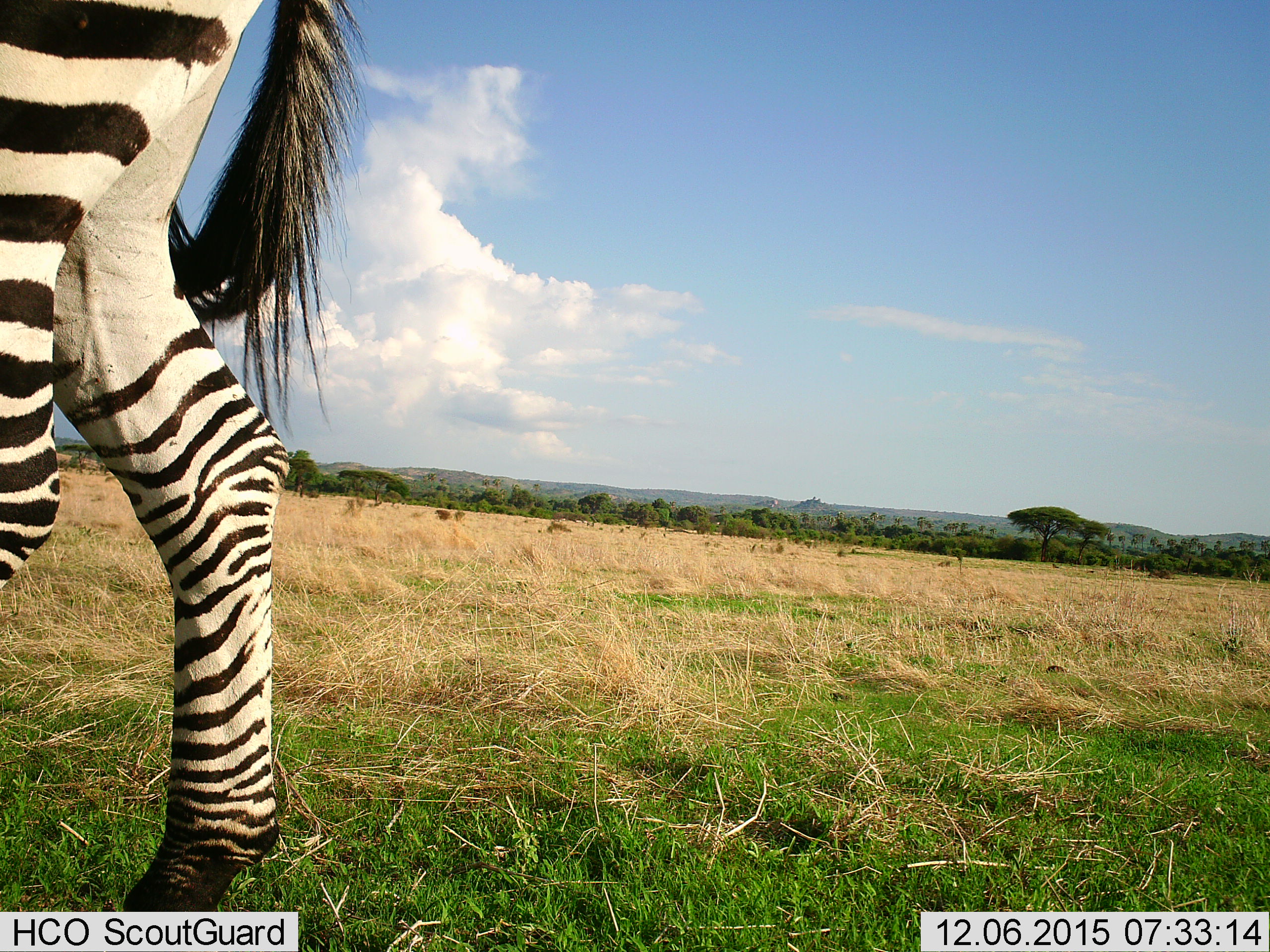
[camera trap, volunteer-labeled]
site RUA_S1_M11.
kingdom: Animalia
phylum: Chordata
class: Mammalia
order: Perissodactyla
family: Equidae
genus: Equus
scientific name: Equus quagga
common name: plains zebra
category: zebraplains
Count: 1.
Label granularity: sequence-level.